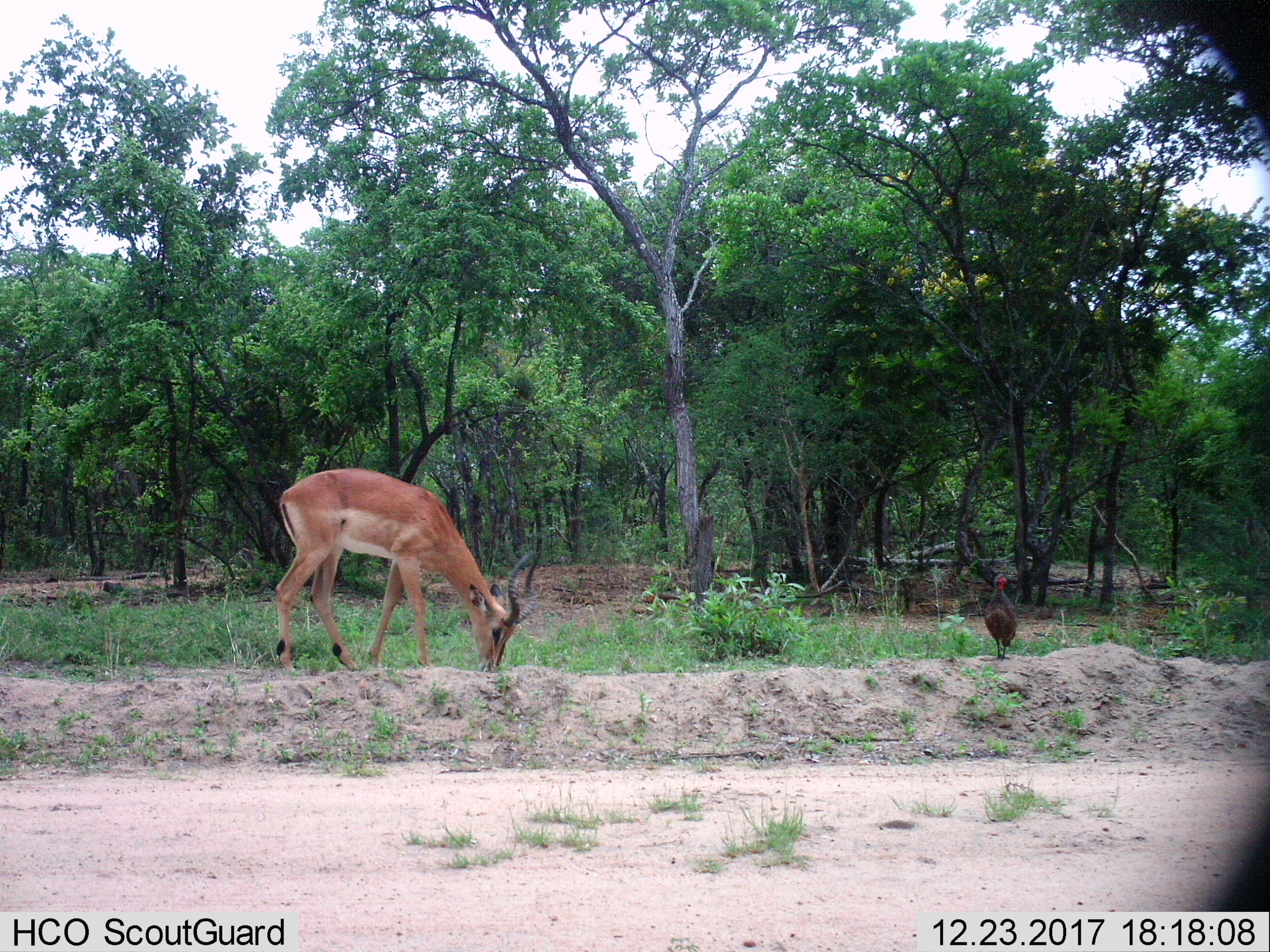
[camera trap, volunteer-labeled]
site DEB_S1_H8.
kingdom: Animalia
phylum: Chordata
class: Aves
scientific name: Aves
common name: bird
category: birdother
Birdother (bird) (Aves), count 1. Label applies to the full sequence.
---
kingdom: Animalia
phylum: Chordata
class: Mammalia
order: Artiodactyla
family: Bovidae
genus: Aepyceros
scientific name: Aepyceros melampus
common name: impala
Impala (Aepyceros melampus), count 1. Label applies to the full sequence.